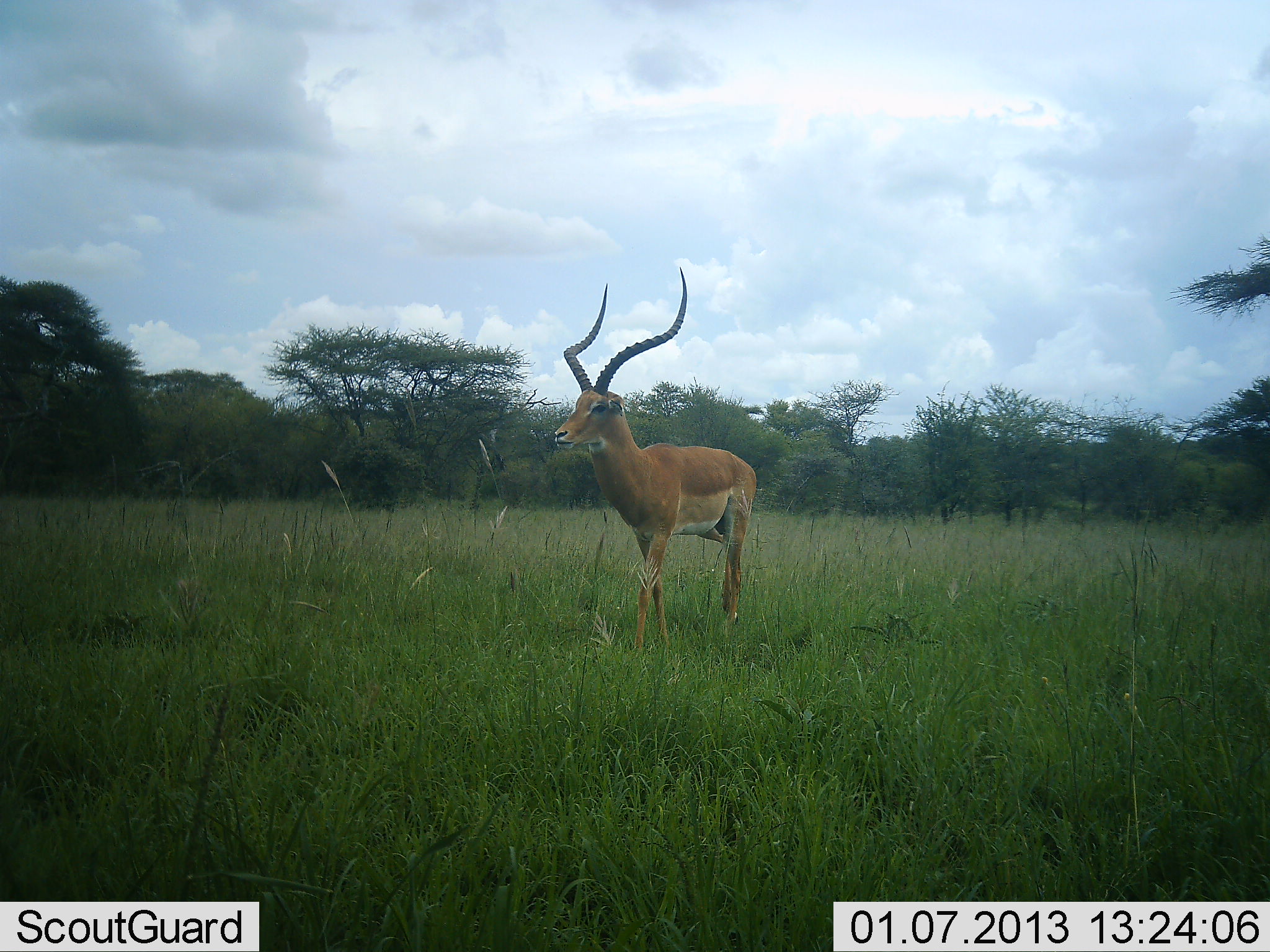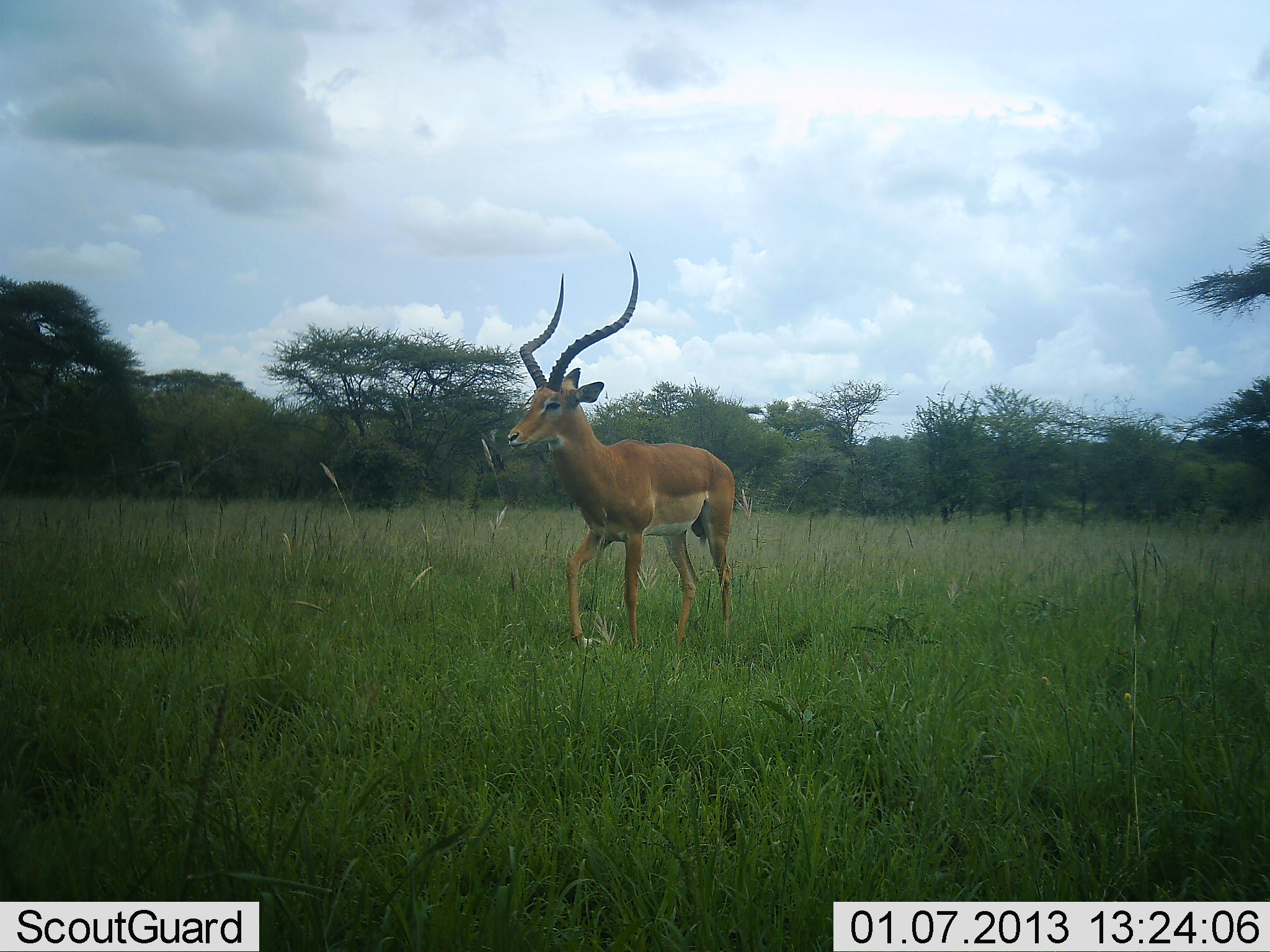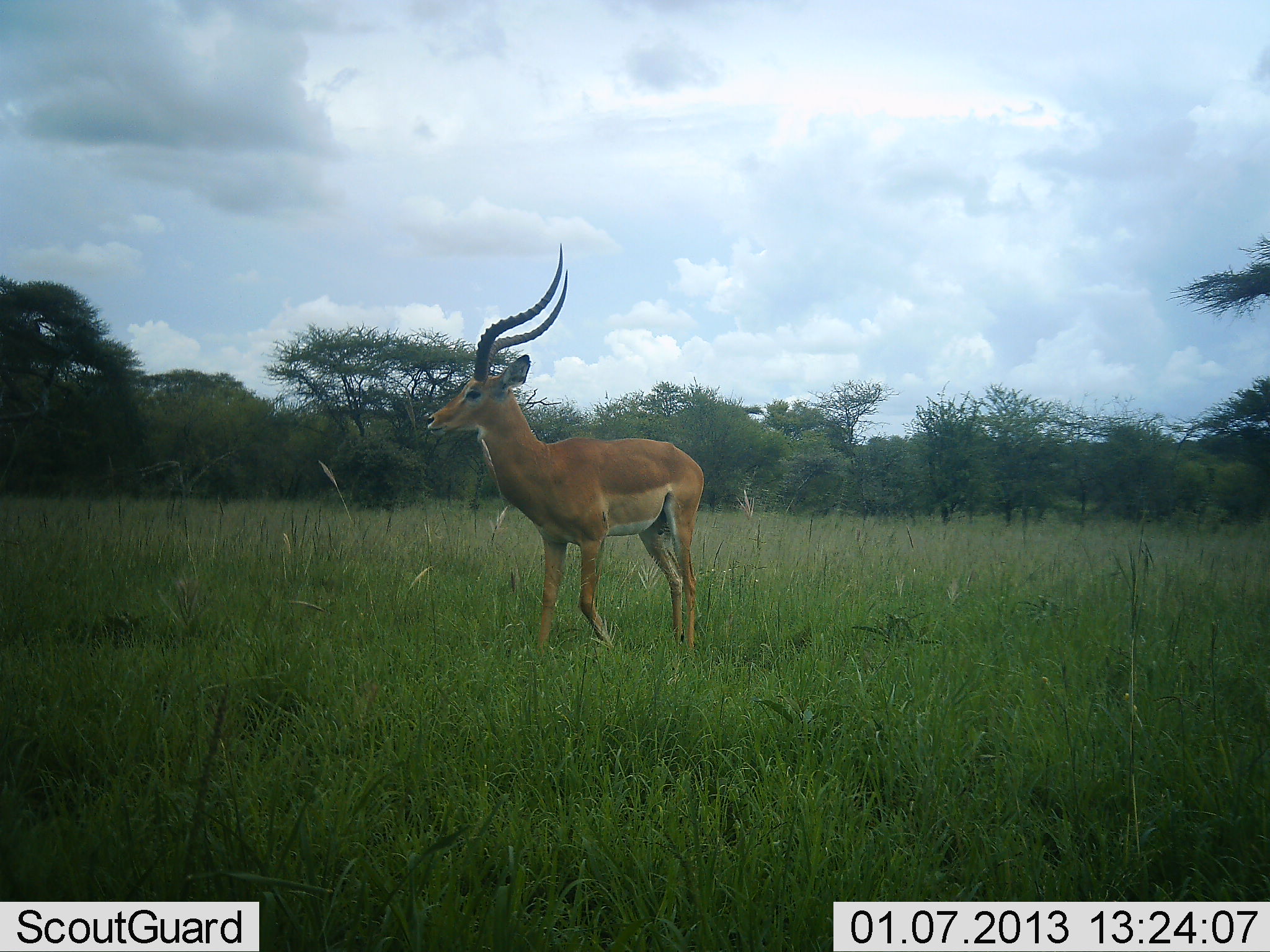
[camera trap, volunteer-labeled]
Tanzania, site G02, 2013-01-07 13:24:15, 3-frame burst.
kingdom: Animalia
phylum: Chordata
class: Mammalia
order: Artiodactyla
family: Bovidae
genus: Aepyceros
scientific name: Aepyceros melampus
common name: impala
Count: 1.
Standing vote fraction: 6%.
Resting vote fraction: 0%.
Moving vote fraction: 94%.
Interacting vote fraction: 0%.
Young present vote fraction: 0%.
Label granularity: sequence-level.